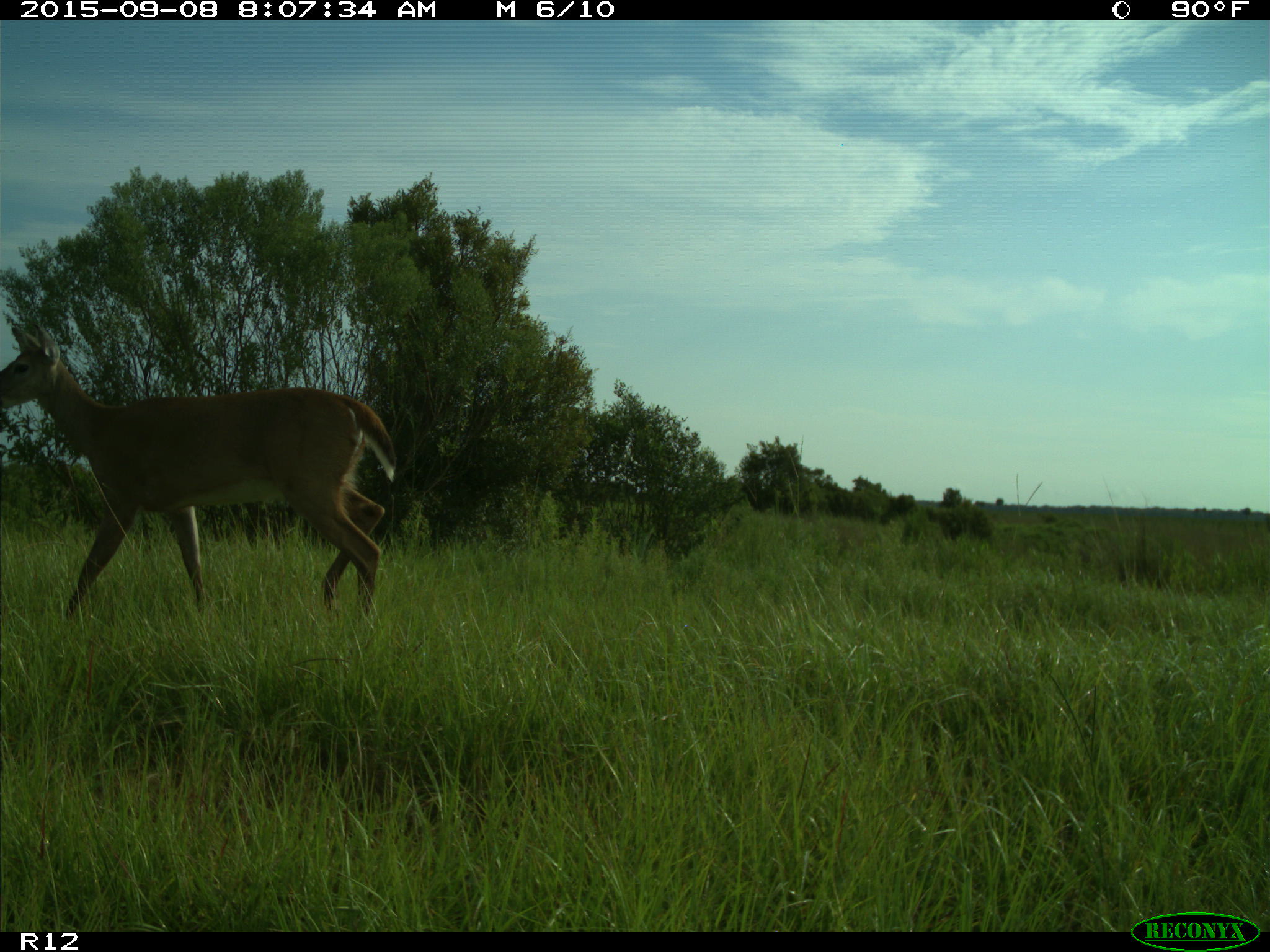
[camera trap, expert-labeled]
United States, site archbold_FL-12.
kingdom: Animalia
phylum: Chordata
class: Mammalia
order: Artiodactyla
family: Cervidae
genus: Odocoileus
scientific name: Odocoileus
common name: deer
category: unidentified deer